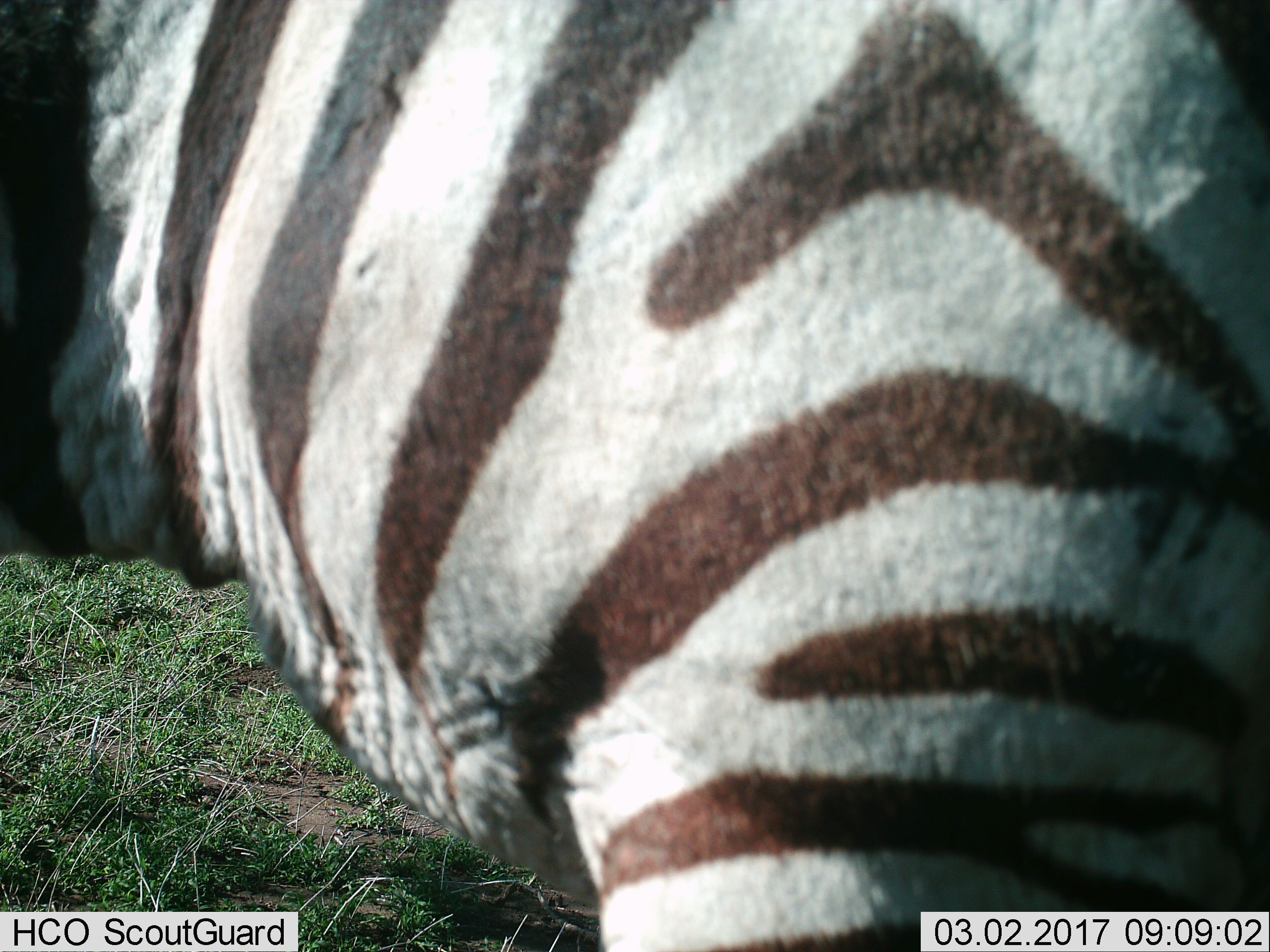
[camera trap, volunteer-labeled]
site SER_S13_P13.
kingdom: Animalia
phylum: Chordata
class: Mammalia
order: Perissodactyla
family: Equidae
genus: Equus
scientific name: Equus quagga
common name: plains zebra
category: zebraplains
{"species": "zebraplains (plains zebra) (Equus quagga)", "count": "1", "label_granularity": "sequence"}